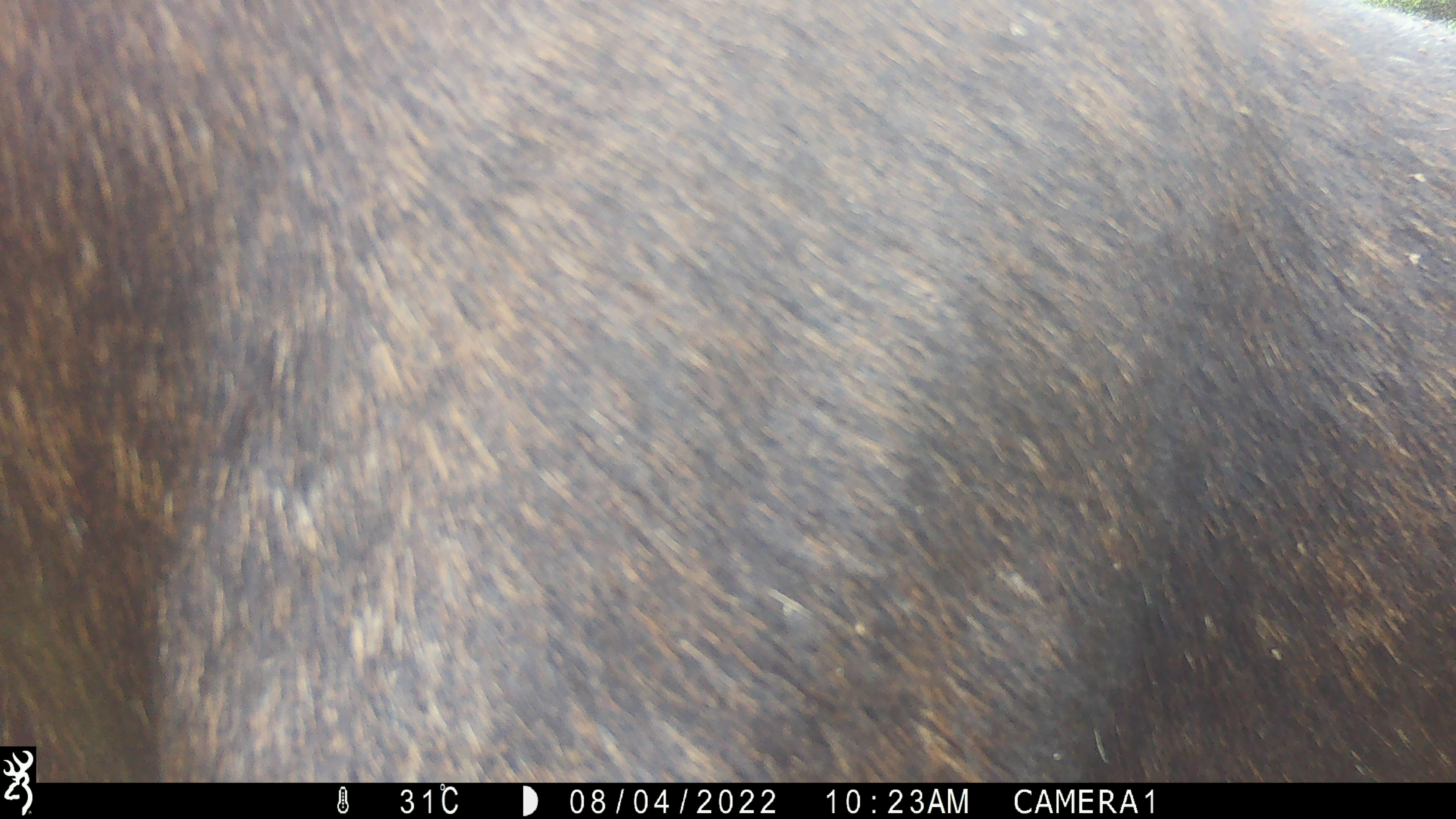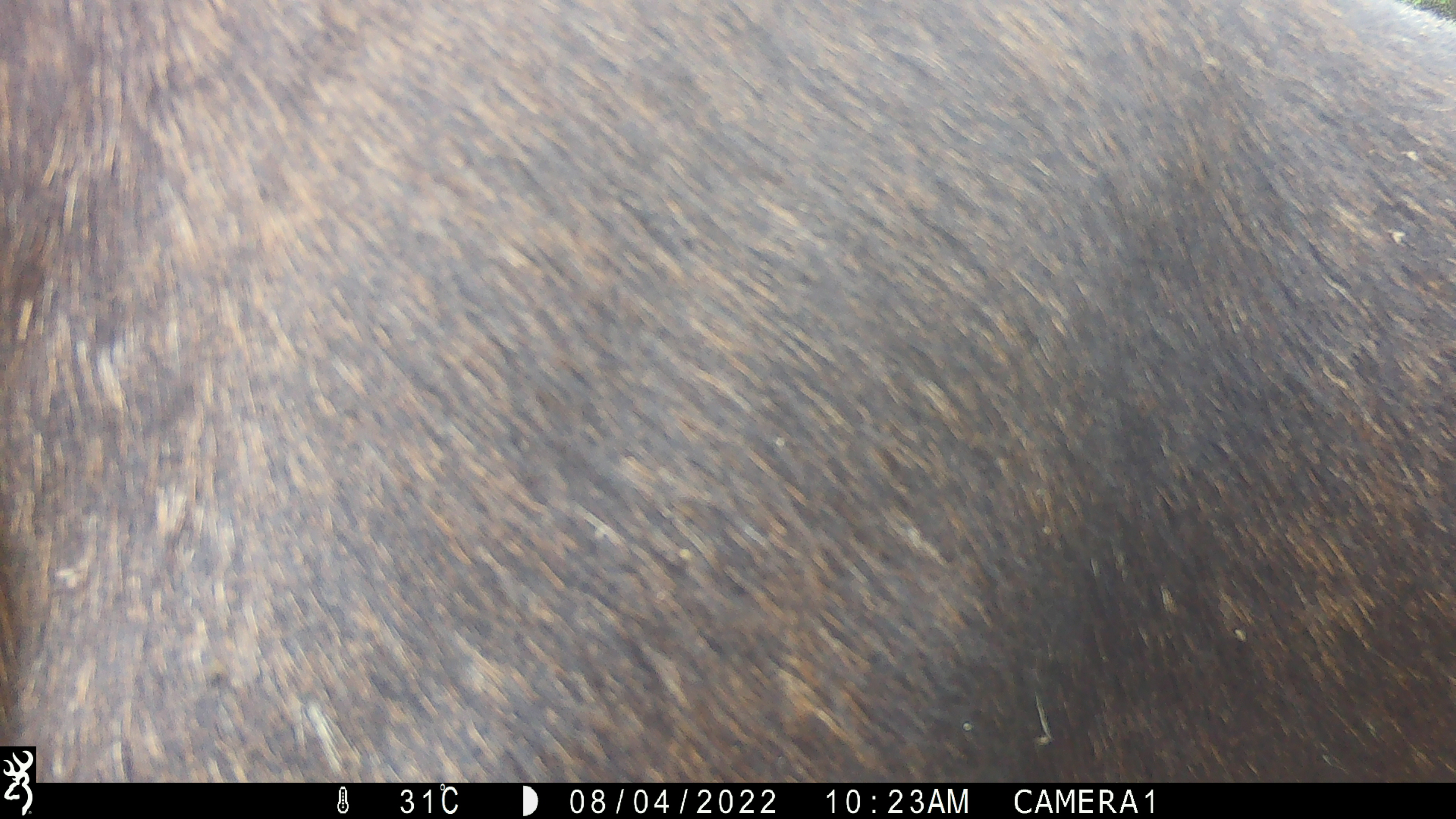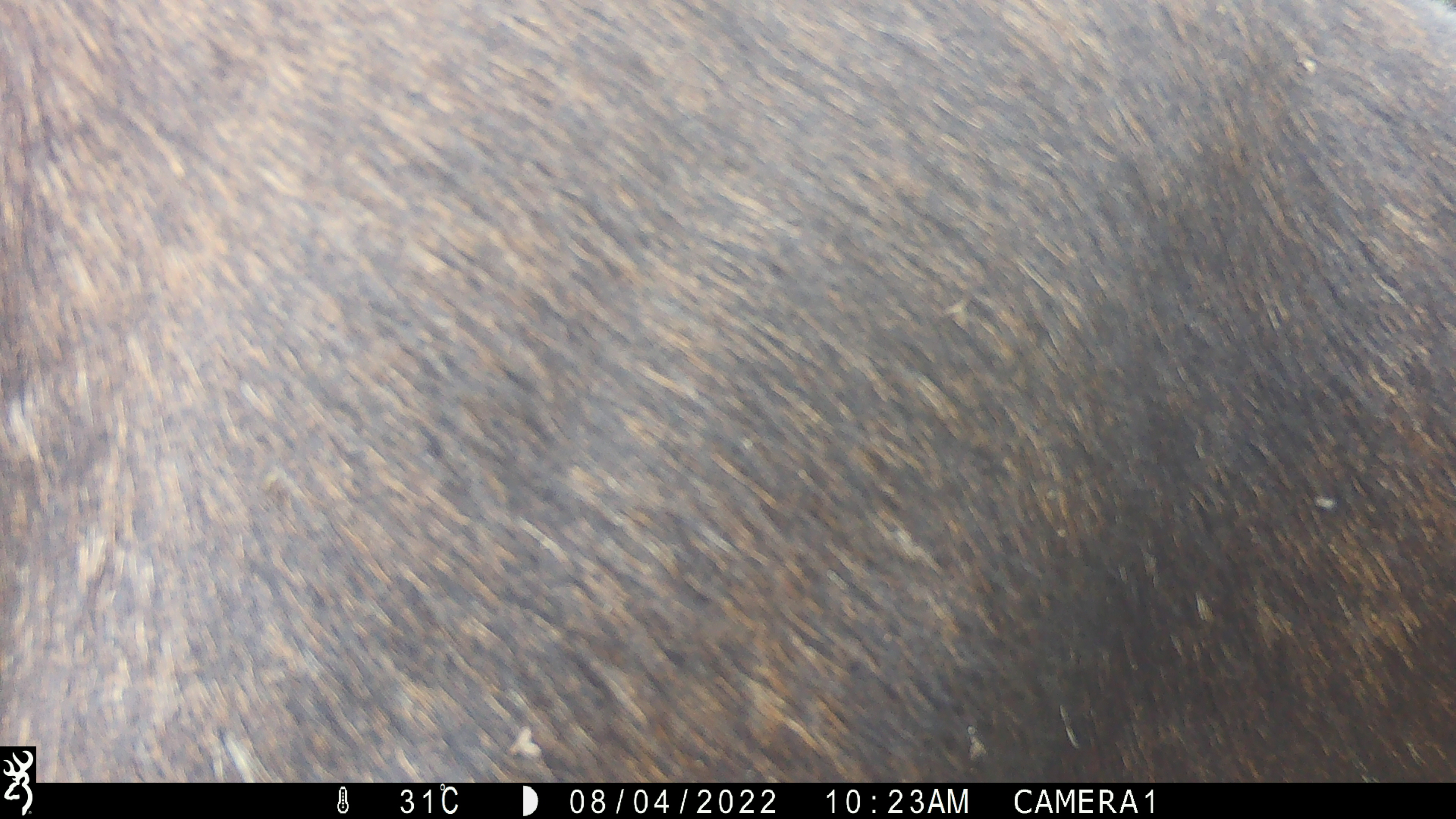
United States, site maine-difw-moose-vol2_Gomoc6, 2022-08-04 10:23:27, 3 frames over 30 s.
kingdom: Animalia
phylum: Chordata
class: Mammalia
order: Artiodactyla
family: Cervidae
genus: Alces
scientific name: Alces alces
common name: moose